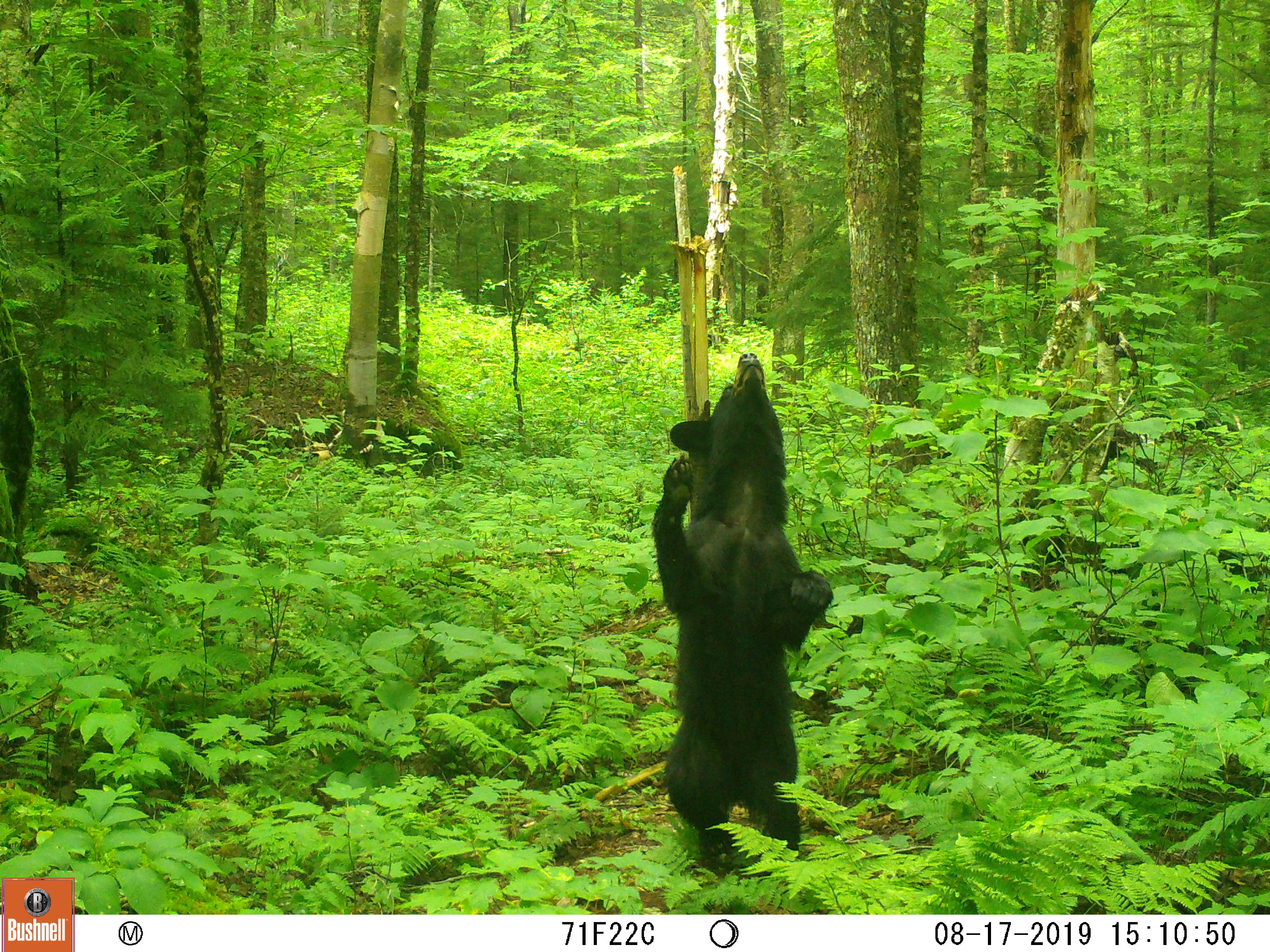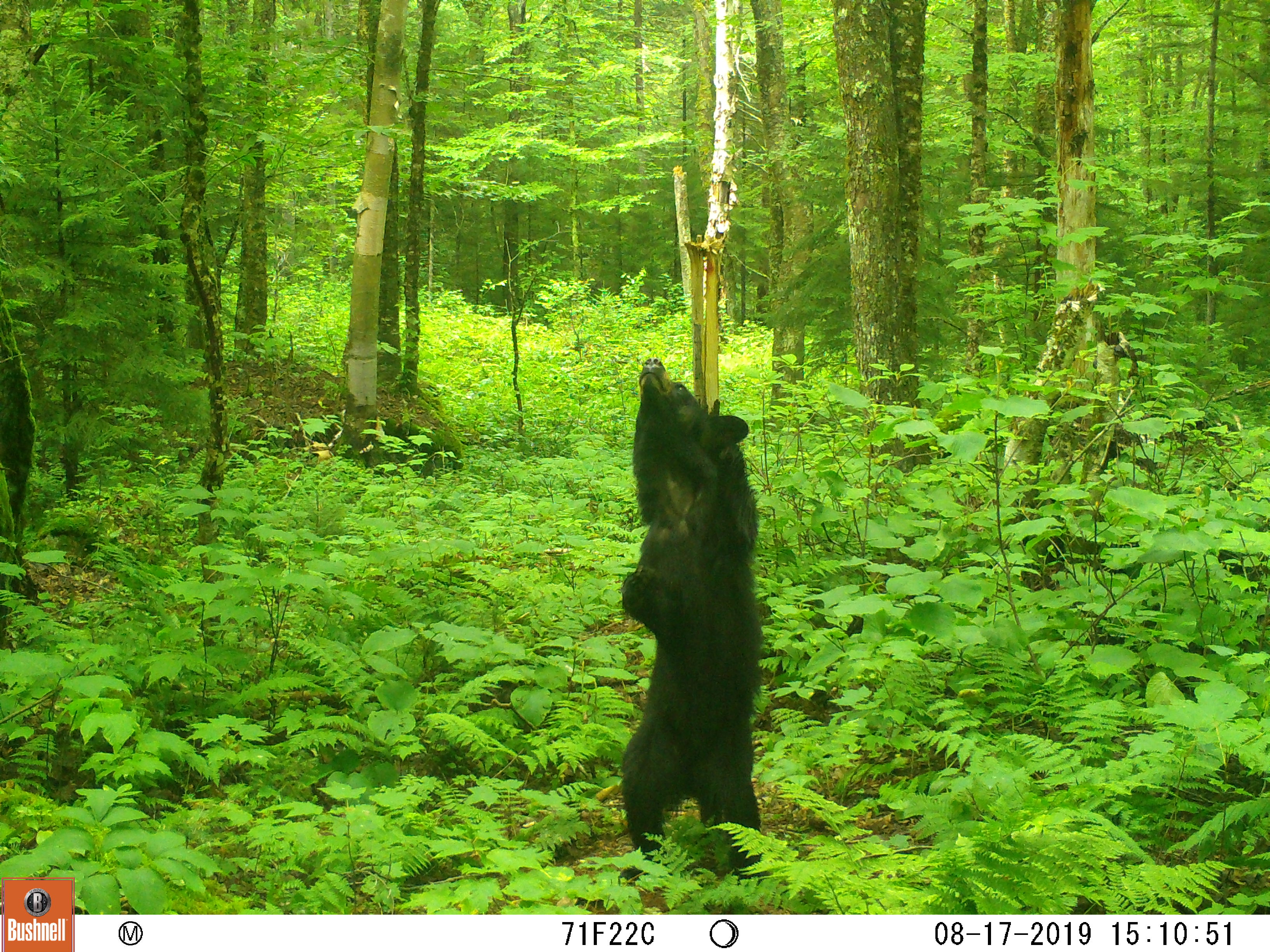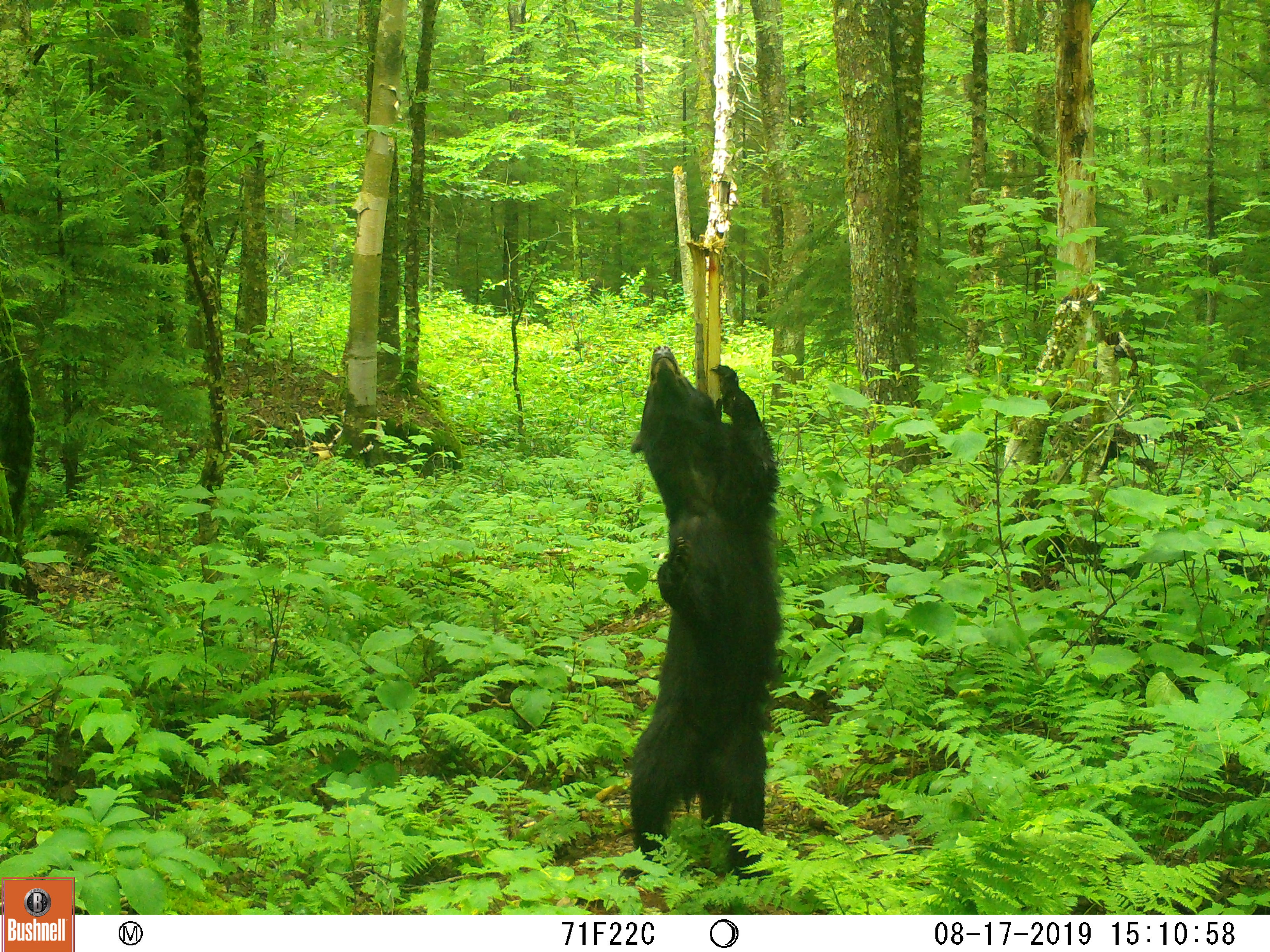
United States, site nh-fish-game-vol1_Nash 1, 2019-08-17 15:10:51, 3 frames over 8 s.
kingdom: Animalia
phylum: Chordata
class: Mammalia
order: Carnivora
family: Ursidae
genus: Ursus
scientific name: Ursus americanus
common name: black bear